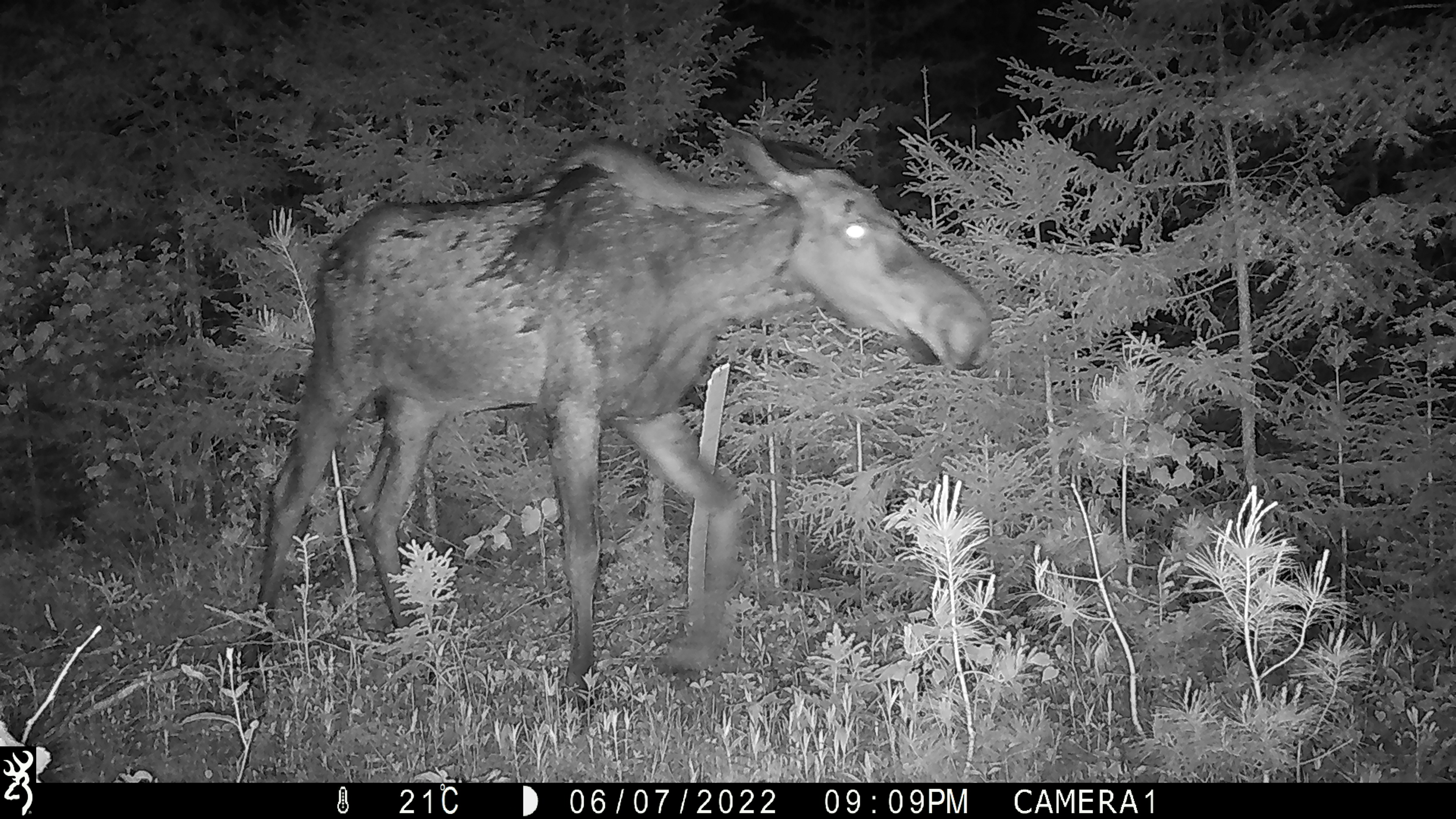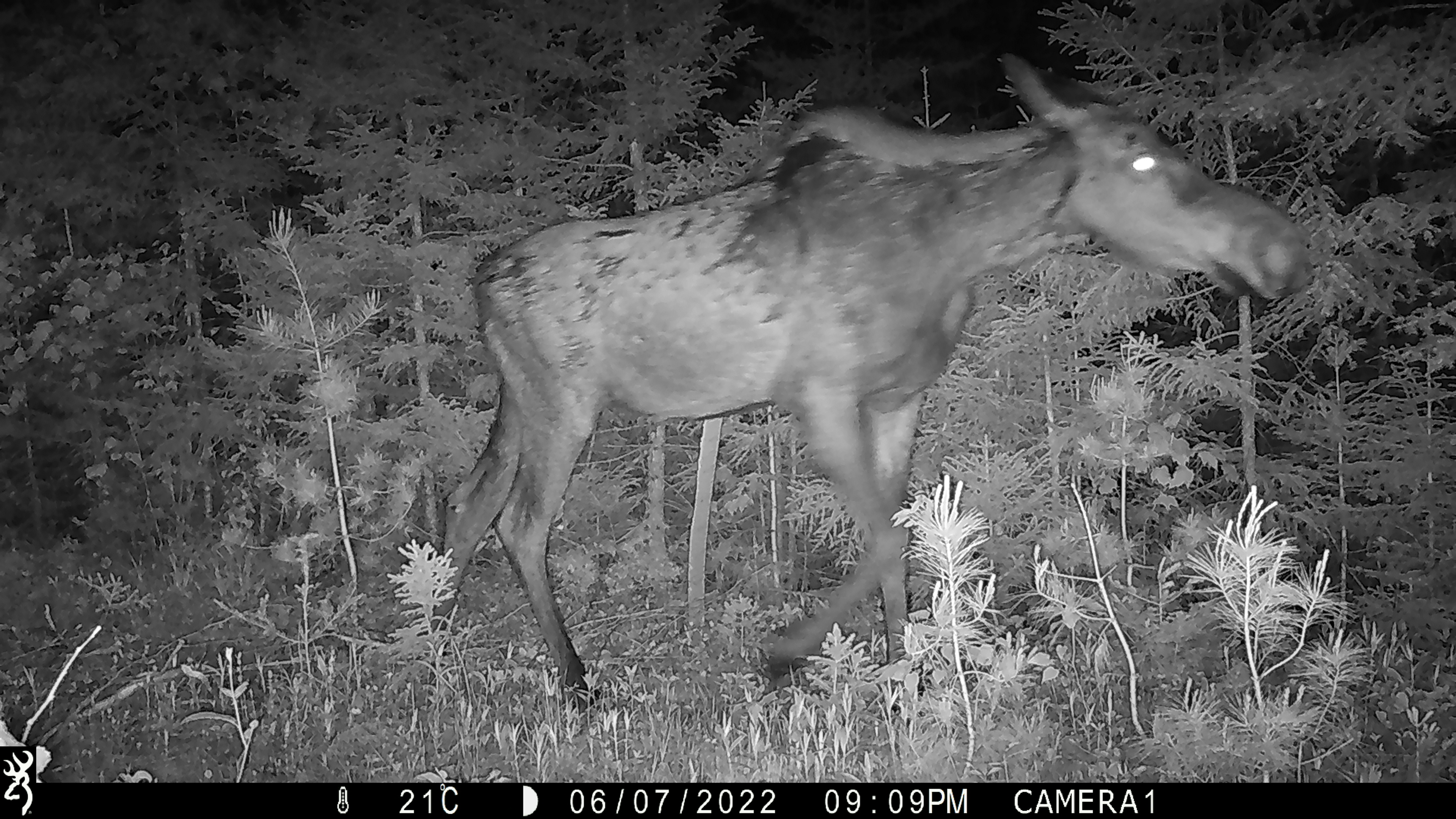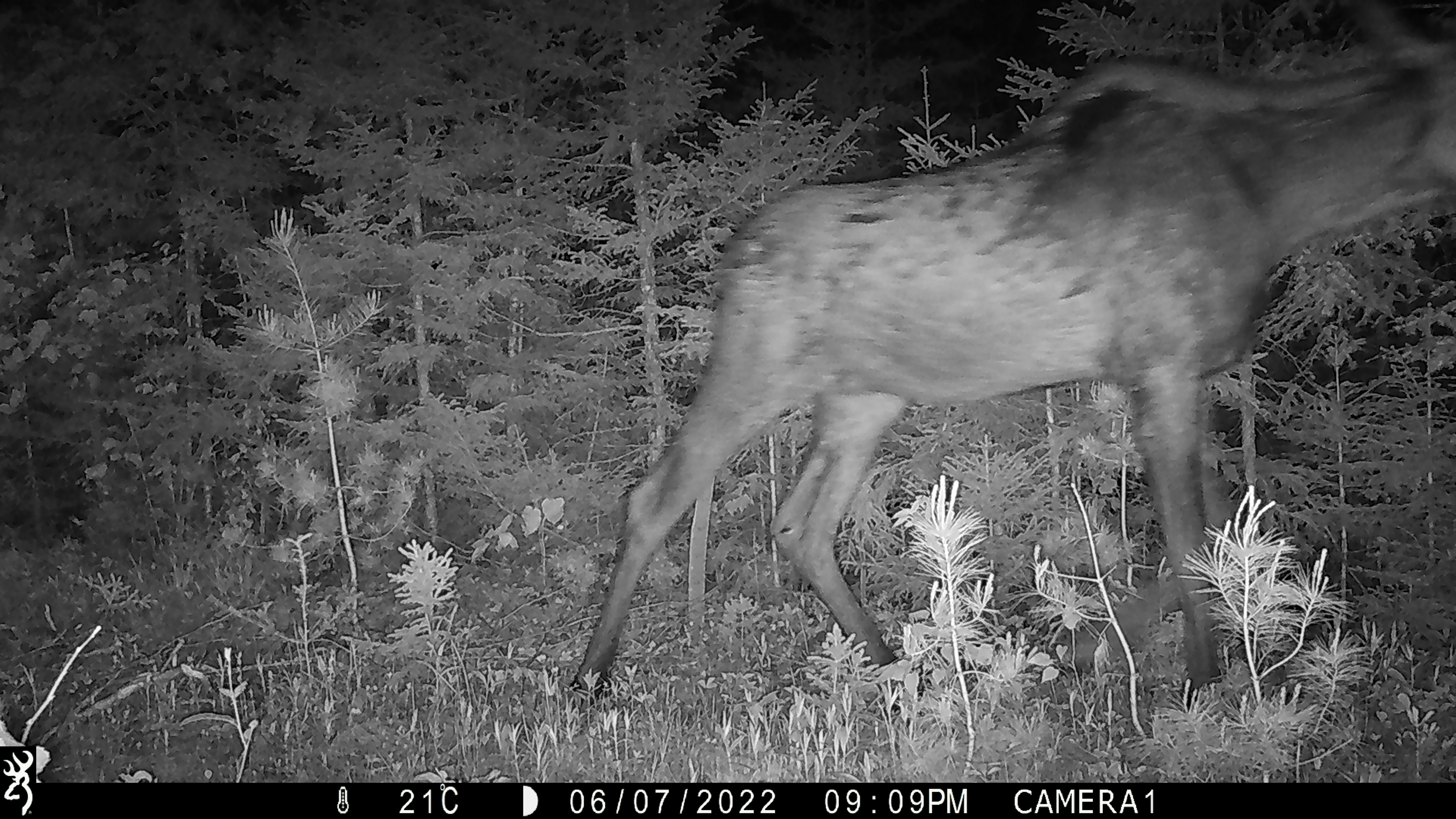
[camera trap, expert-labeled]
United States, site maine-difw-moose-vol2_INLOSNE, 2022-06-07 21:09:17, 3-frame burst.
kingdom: Animalia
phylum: Chordata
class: Mammalia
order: Artiodactyla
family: Cervidae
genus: Alces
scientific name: Alces alces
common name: moose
Moose (Alces alces).